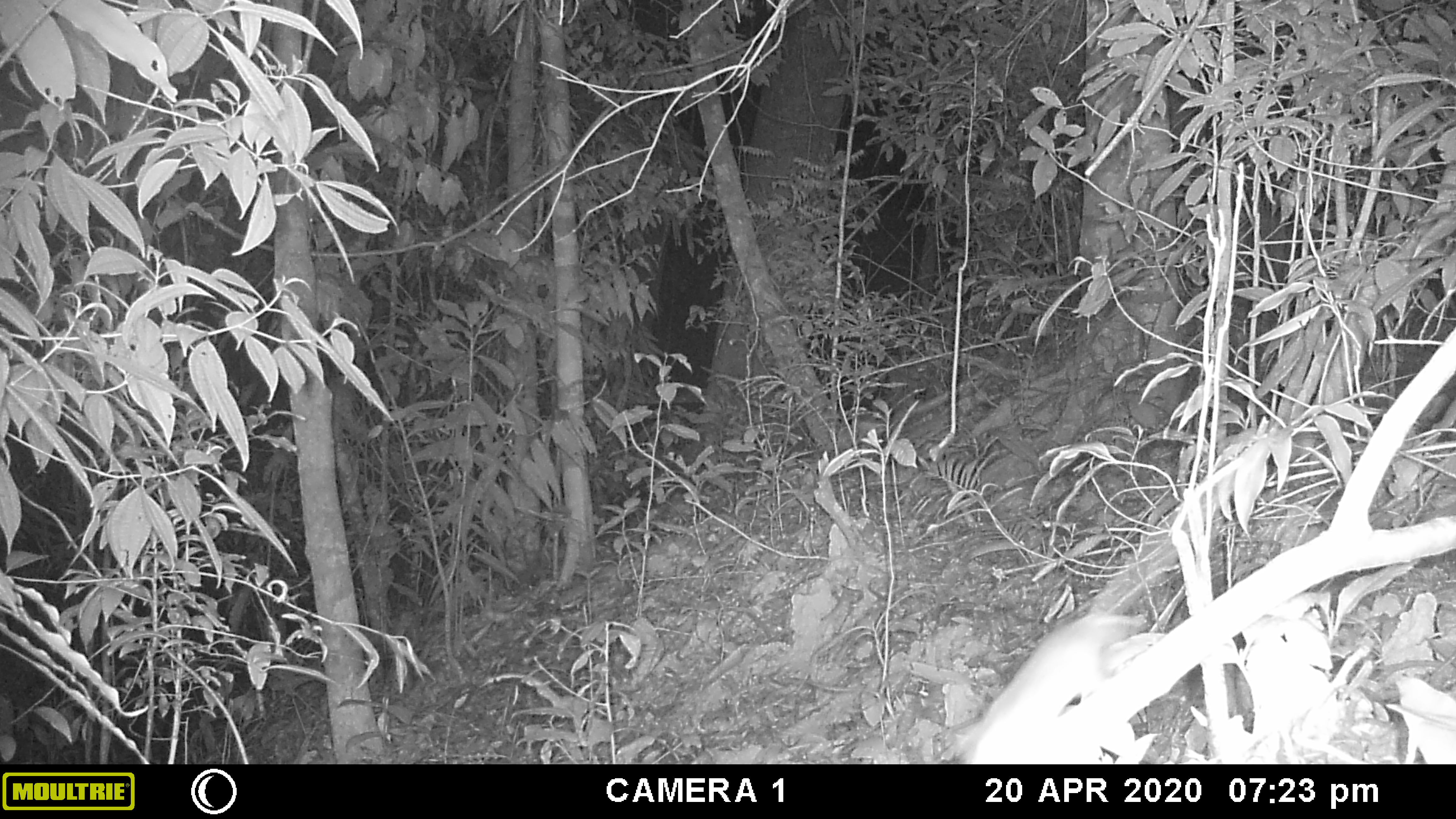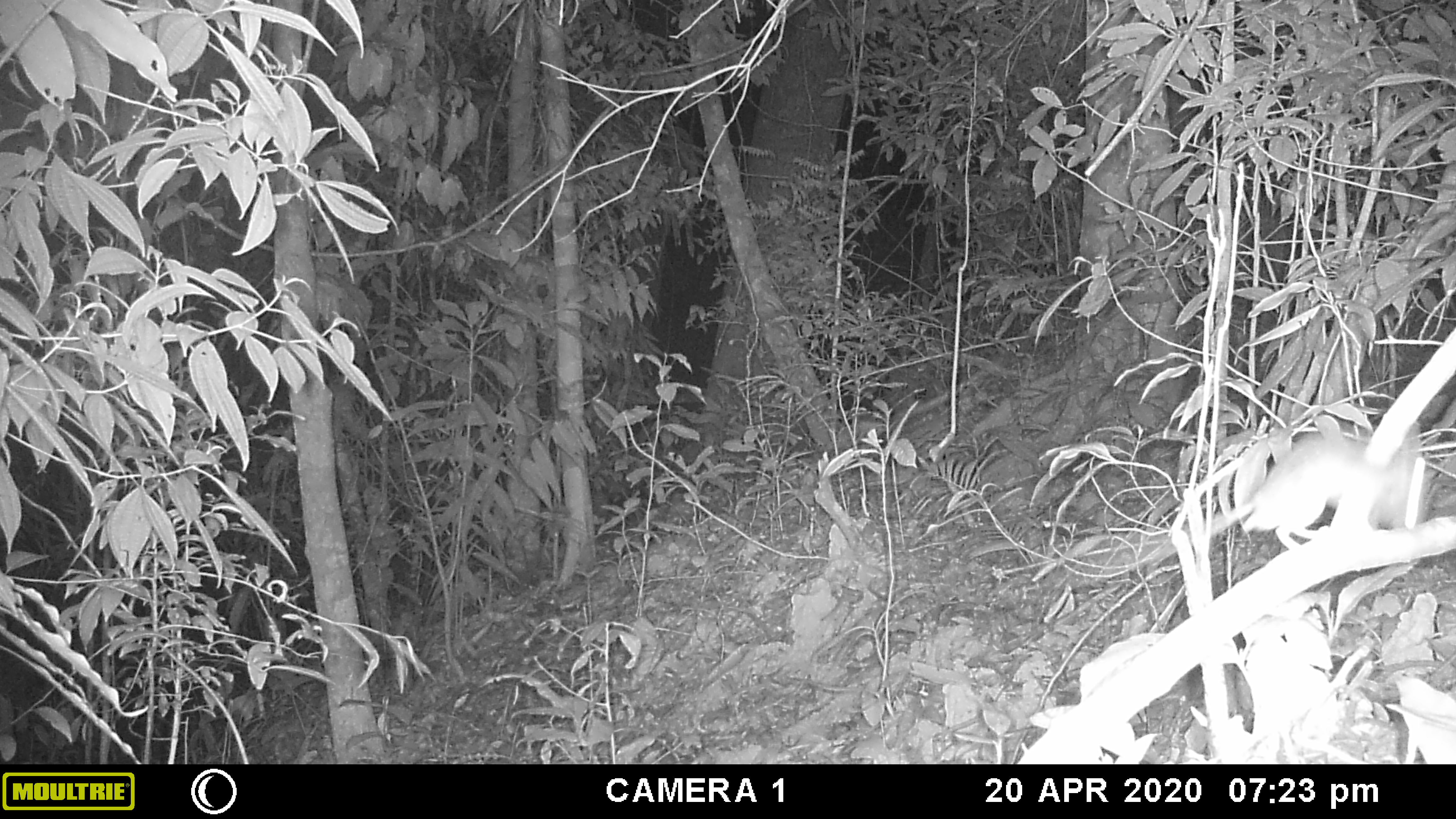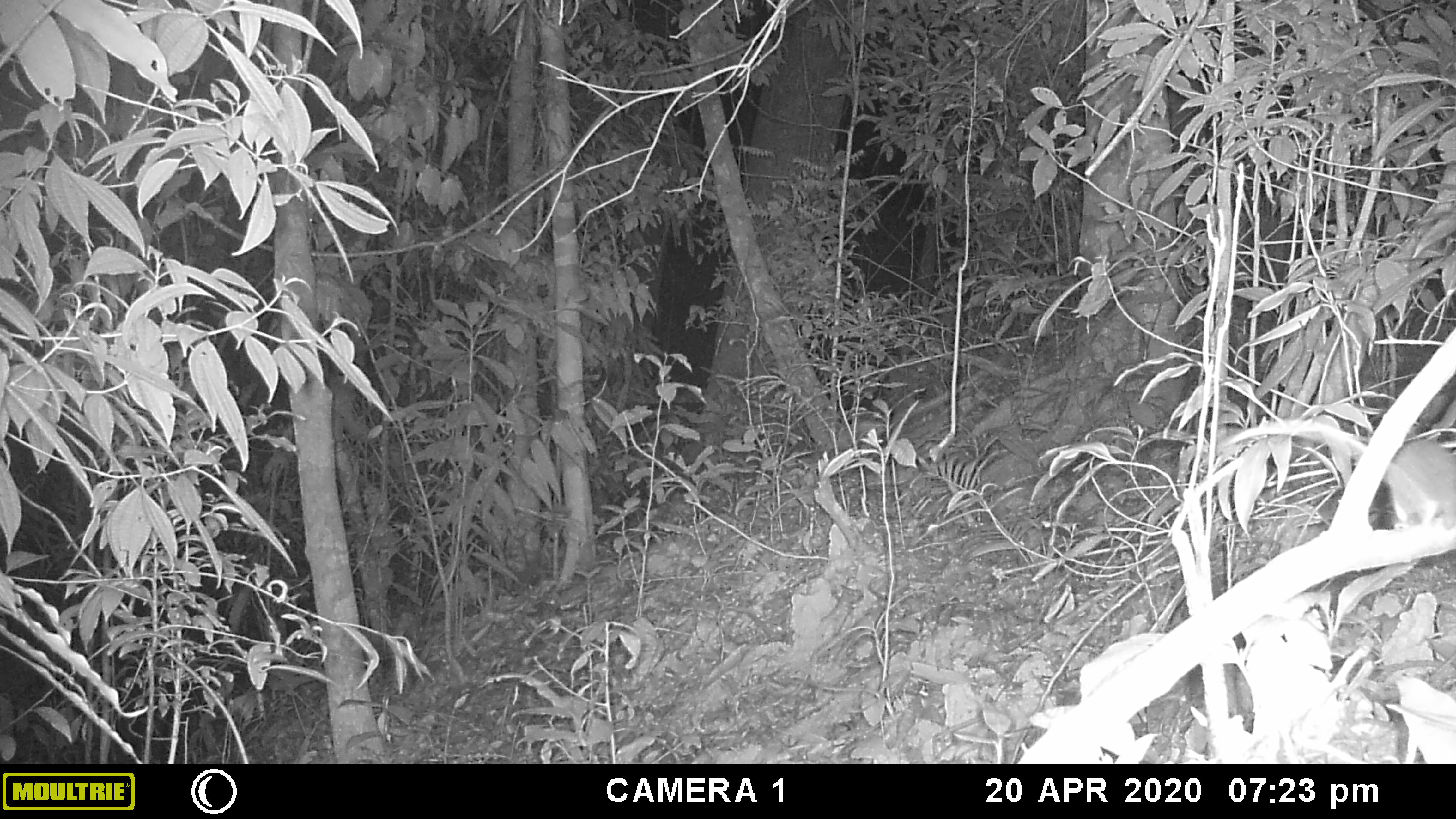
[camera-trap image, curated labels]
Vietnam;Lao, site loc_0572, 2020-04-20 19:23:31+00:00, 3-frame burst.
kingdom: Animalia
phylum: Chordata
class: Mammalia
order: Rodentia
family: Muridae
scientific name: Muridae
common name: old-world mice and rats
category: unidentified murid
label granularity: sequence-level